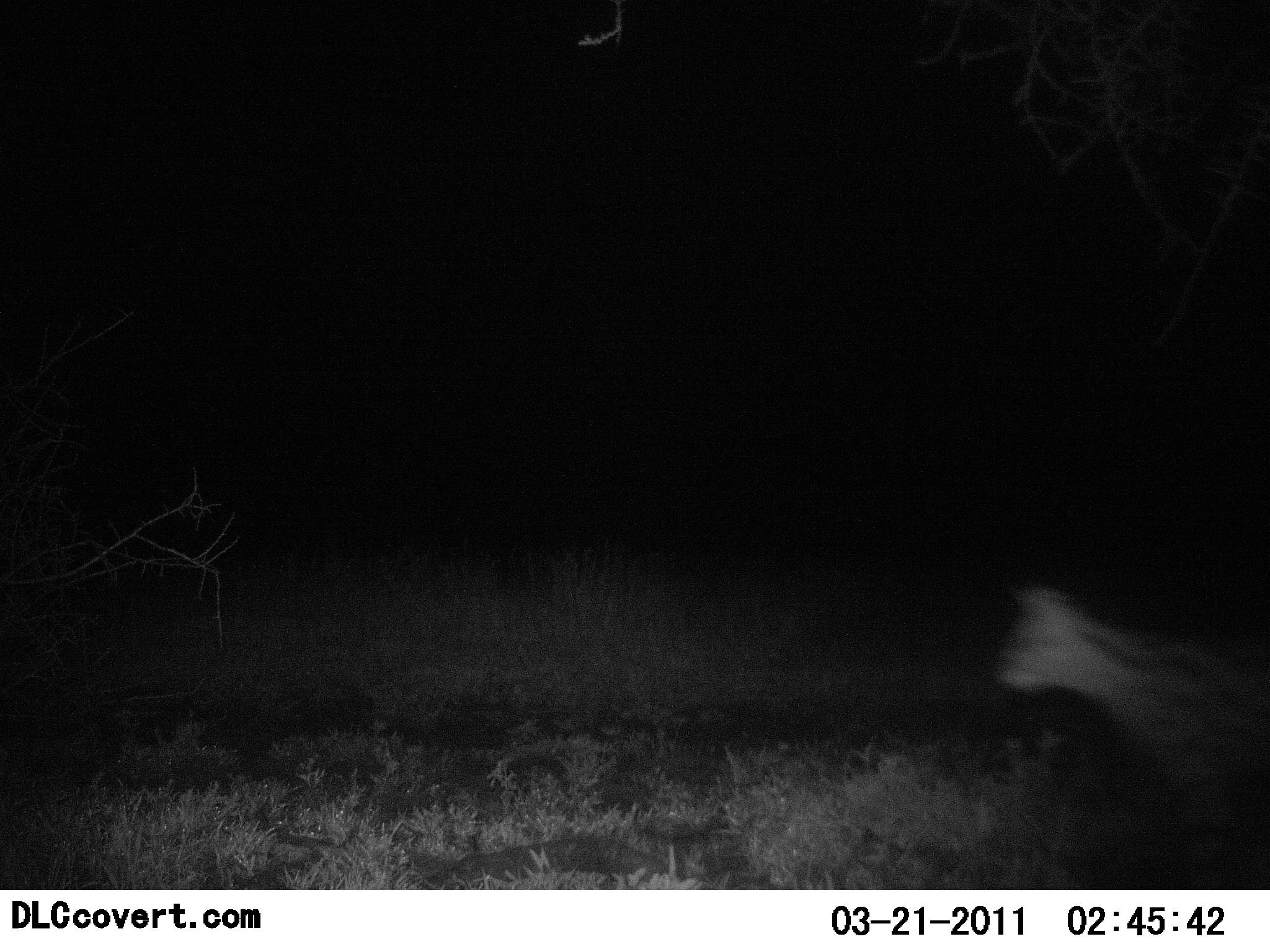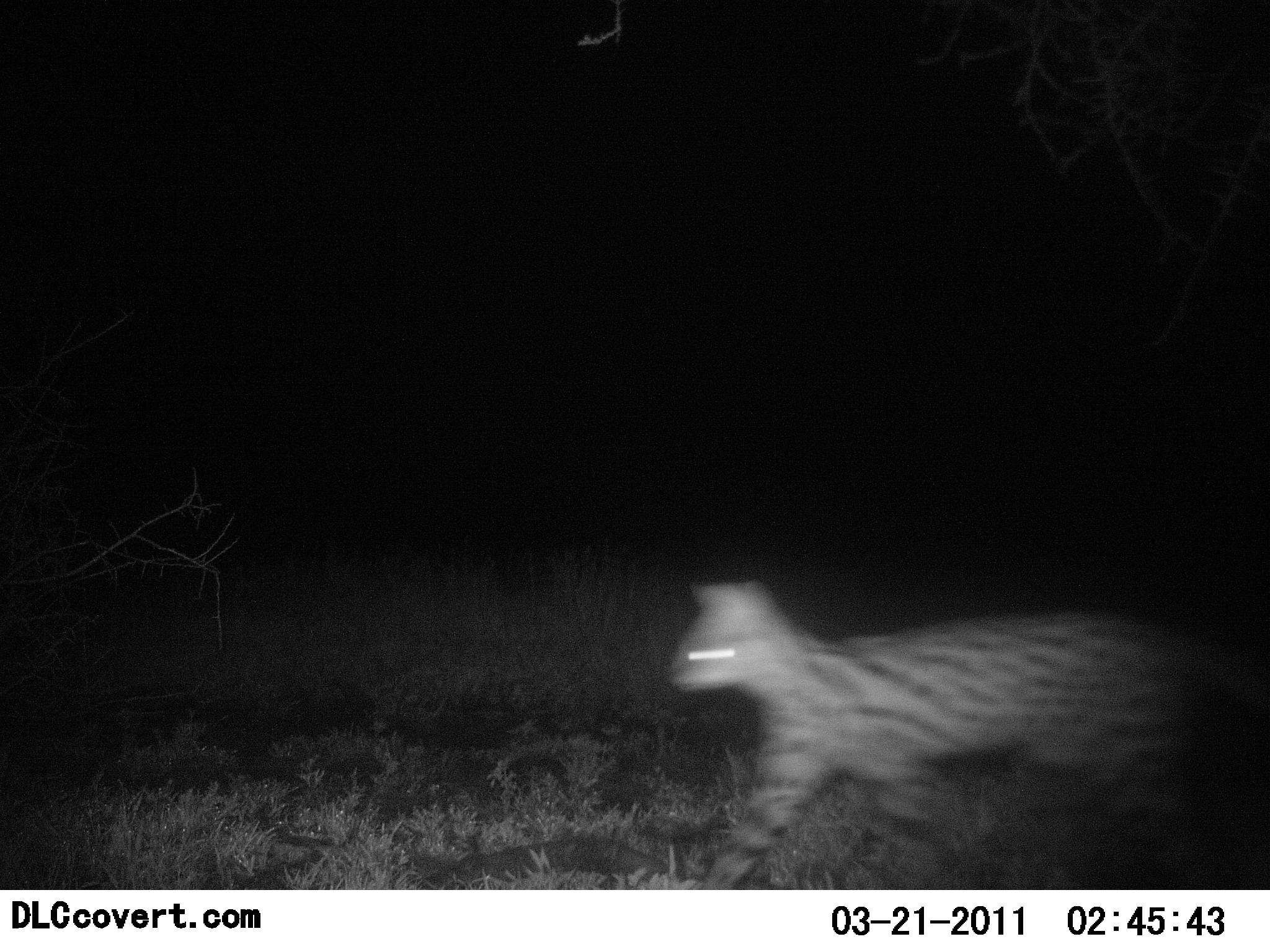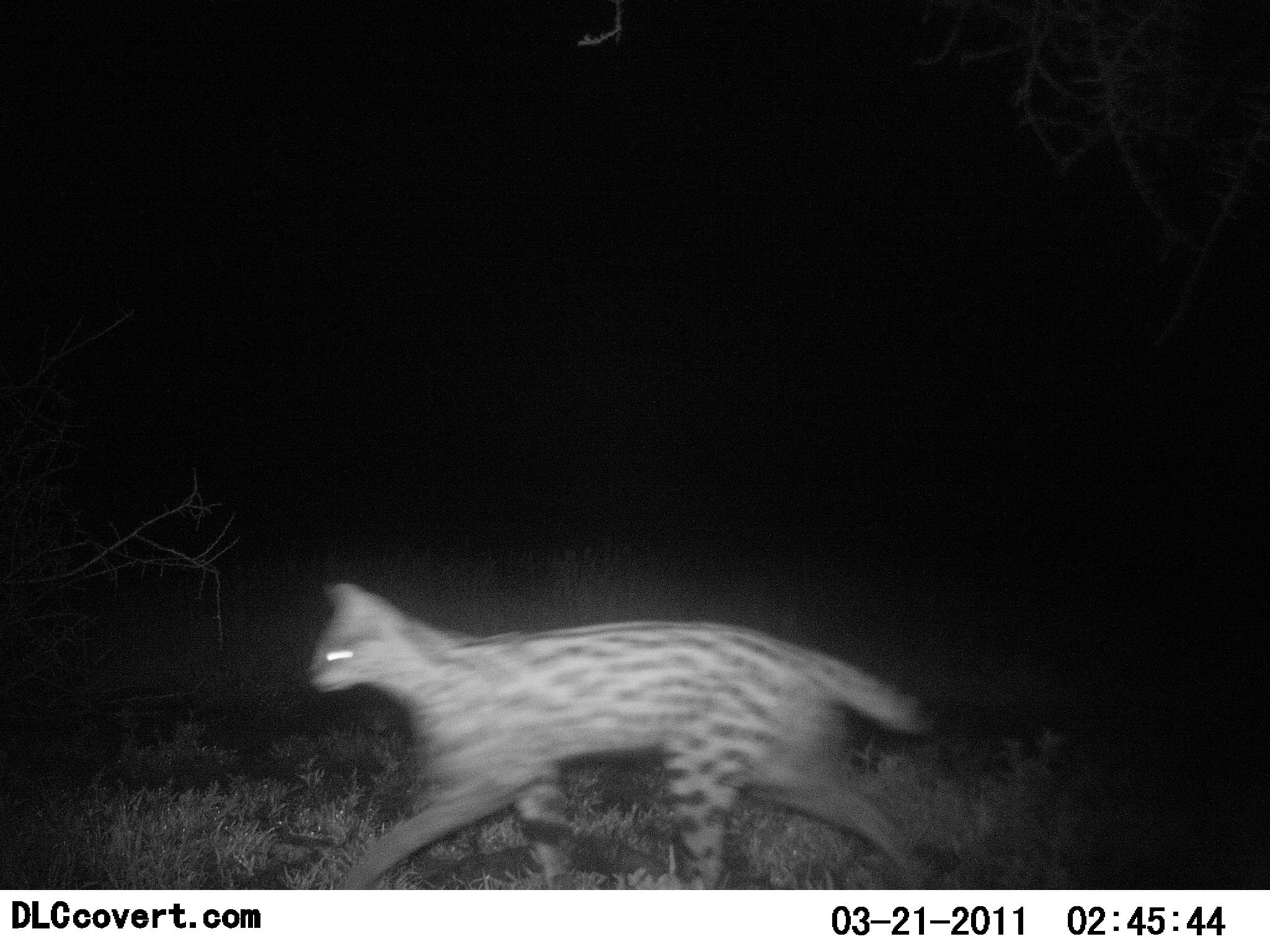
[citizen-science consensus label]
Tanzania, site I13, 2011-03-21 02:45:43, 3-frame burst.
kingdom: Animalia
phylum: Chordata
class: Mammalia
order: Carnivora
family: Felidae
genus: Leptailurus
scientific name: Leptailurus serval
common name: serval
Serval (Leptailurus serval), count 1. Behavior (volunteer vote fractions): standing 0%, resting 0%, moving 100%, interacting 0%. Young present (vote fraction): 0%. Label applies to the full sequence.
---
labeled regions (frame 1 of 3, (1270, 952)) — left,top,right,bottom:
animal: 993,582,1270,832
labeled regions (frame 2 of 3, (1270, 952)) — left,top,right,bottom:
animal: 669,579,1270,892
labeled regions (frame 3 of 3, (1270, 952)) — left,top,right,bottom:
animal: 305,580,934,890